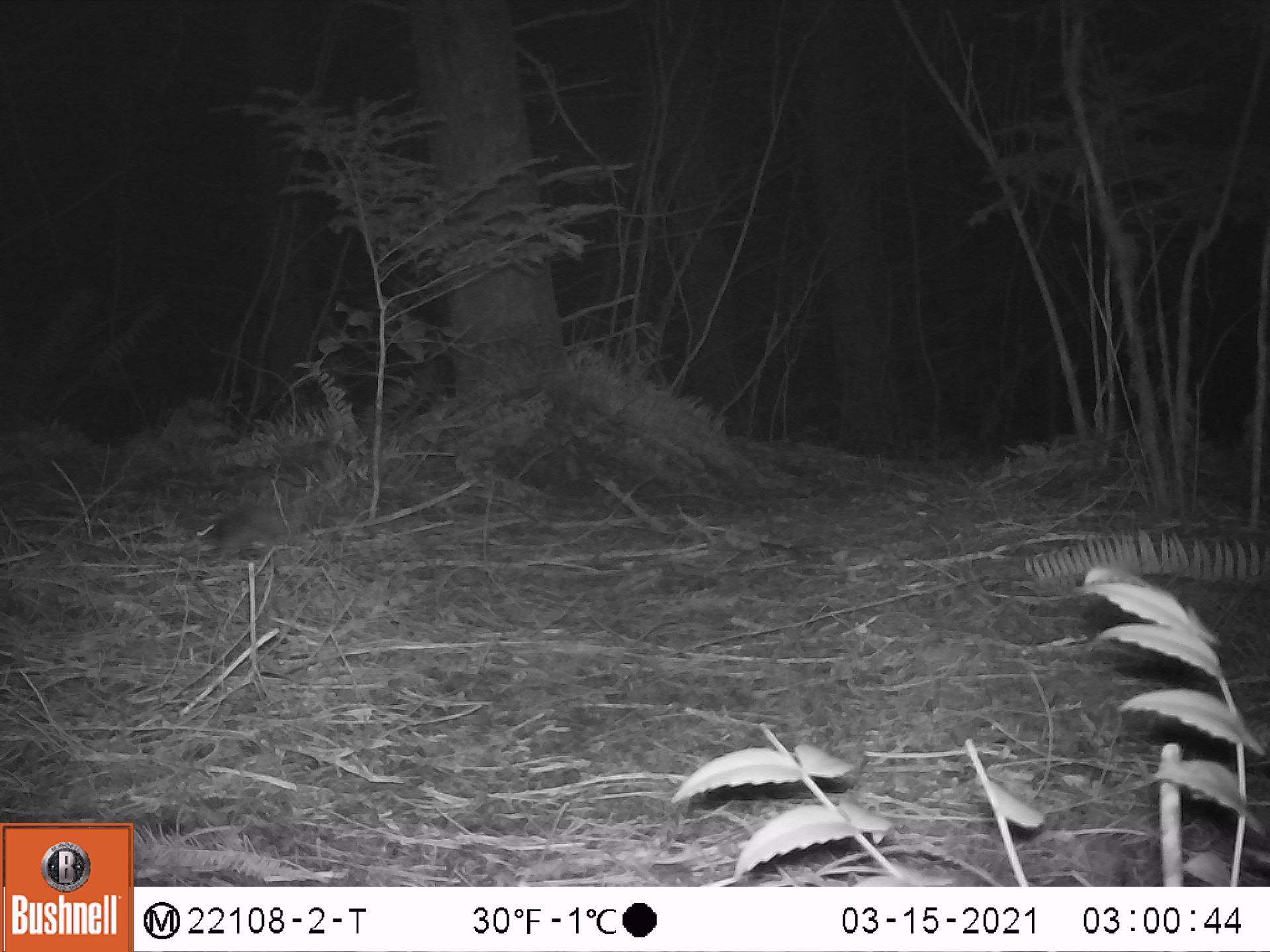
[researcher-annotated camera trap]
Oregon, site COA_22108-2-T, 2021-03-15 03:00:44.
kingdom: Animalia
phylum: Chordata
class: Mammalia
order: Rodentia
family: Sciuridae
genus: Glaucomys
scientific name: Glaucomys oregonensis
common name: humboldt's flying squirrel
Humboldt's flying squirrel (Glaucomys oregonensis).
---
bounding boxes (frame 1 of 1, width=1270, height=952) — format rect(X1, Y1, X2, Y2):
humboldt's flying squirrel: rect(175, 480, 331, 586)